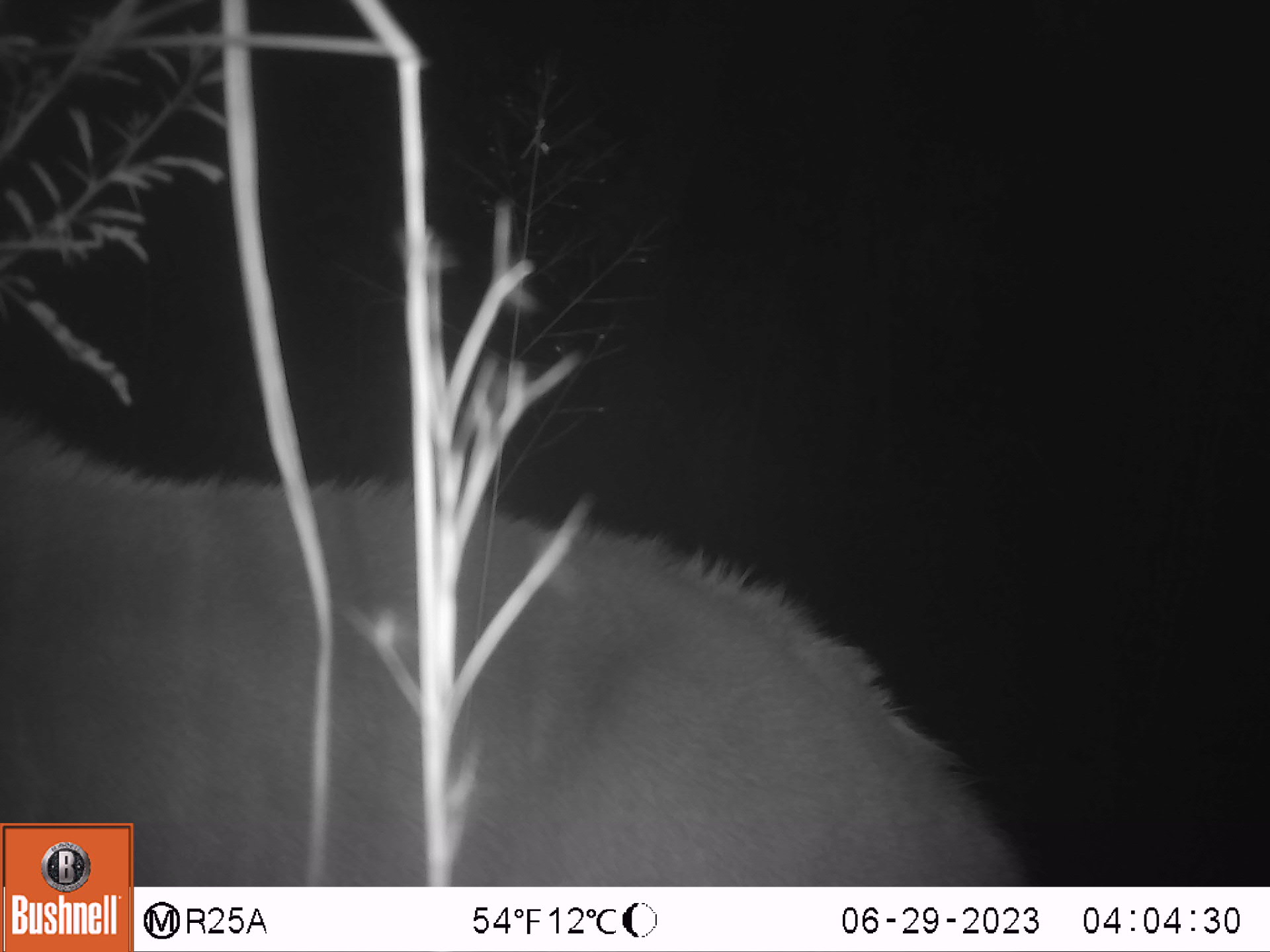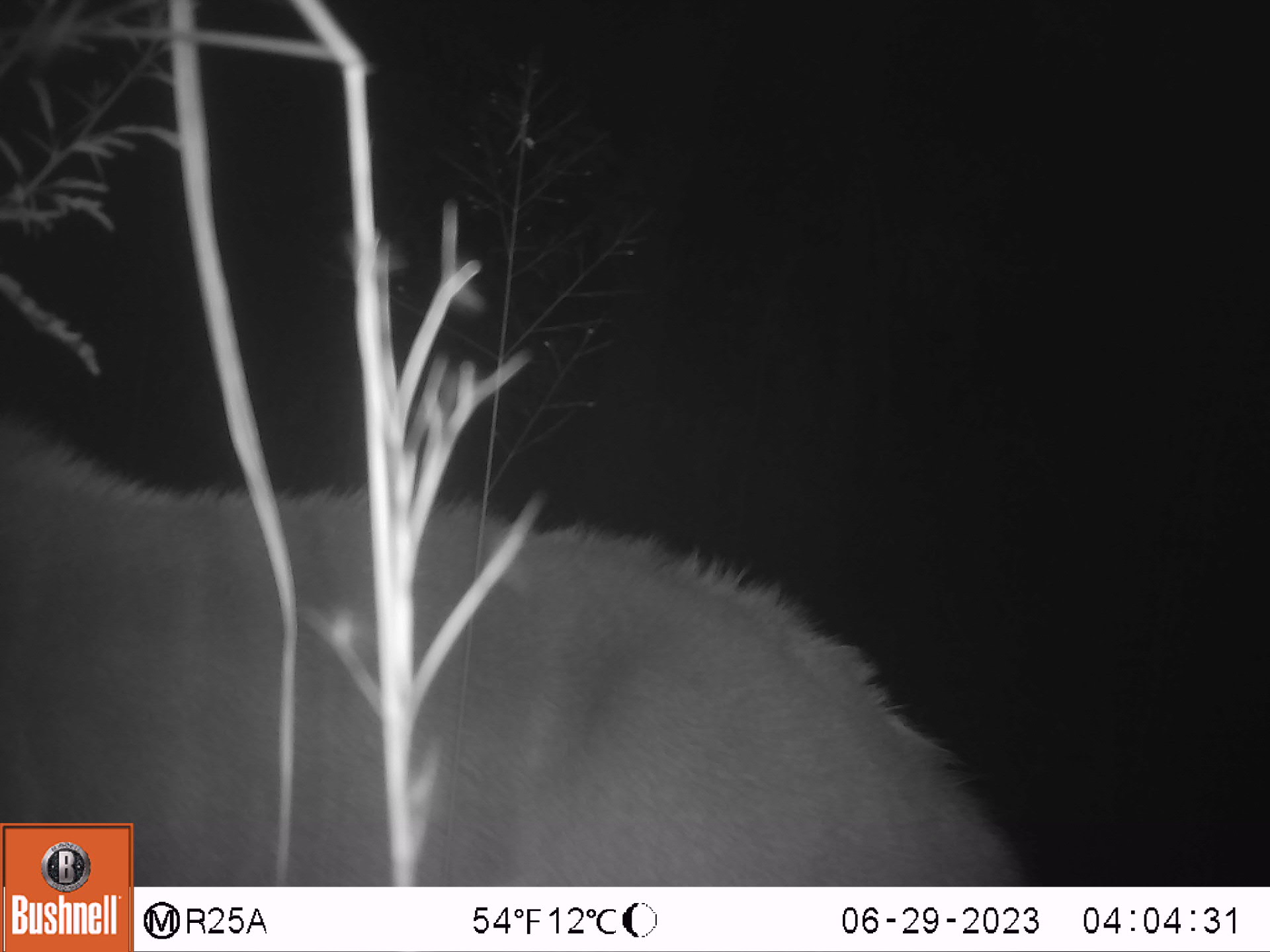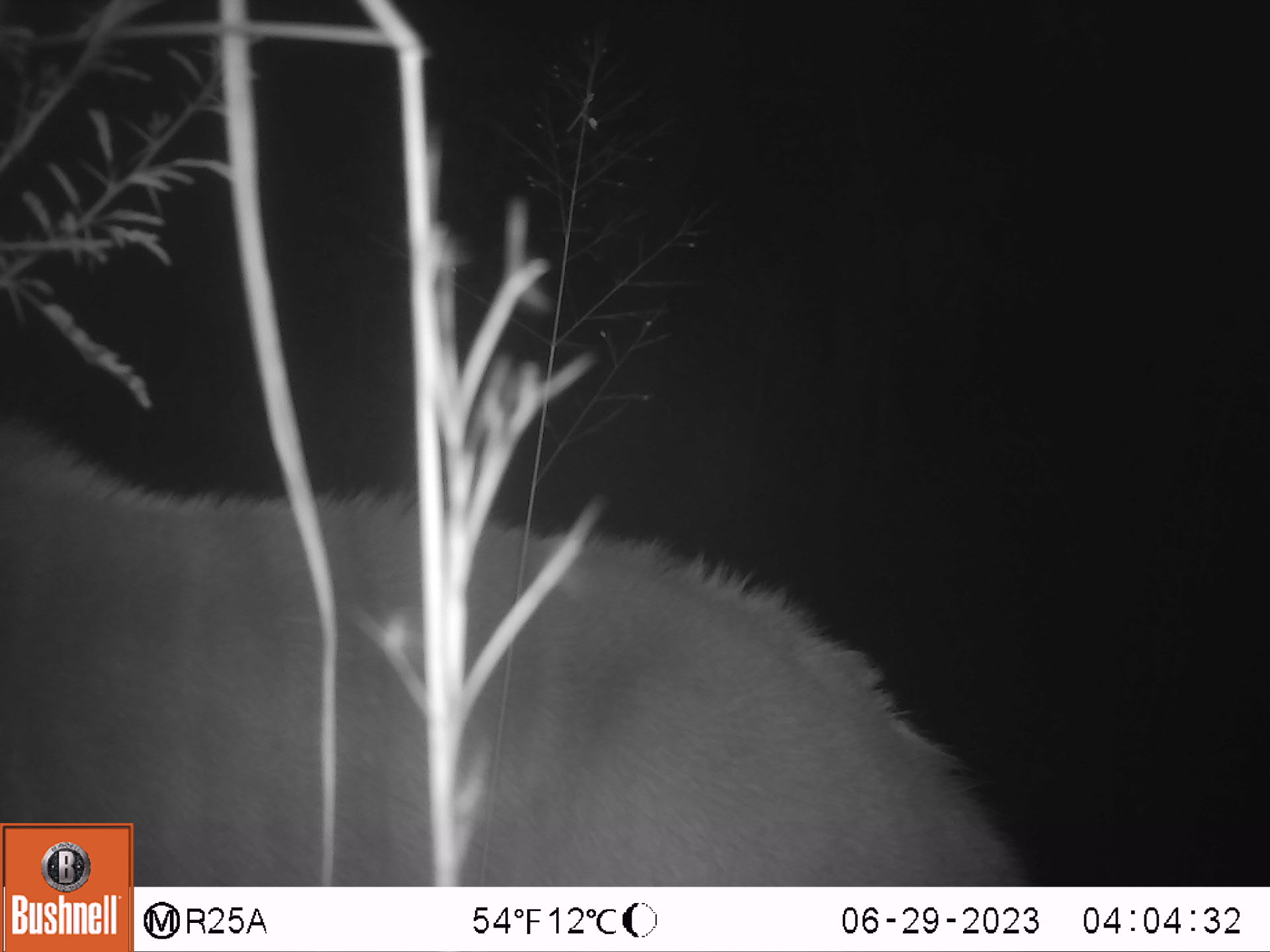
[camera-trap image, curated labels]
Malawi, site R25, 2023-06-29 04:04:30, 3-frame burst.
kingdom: Animalia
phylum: Chordata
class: Mammalia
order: Artiodactyla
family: Bovidae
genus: Tragelaphus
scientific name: Tragelaphus strepsiceros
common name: greater kudu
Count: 1.